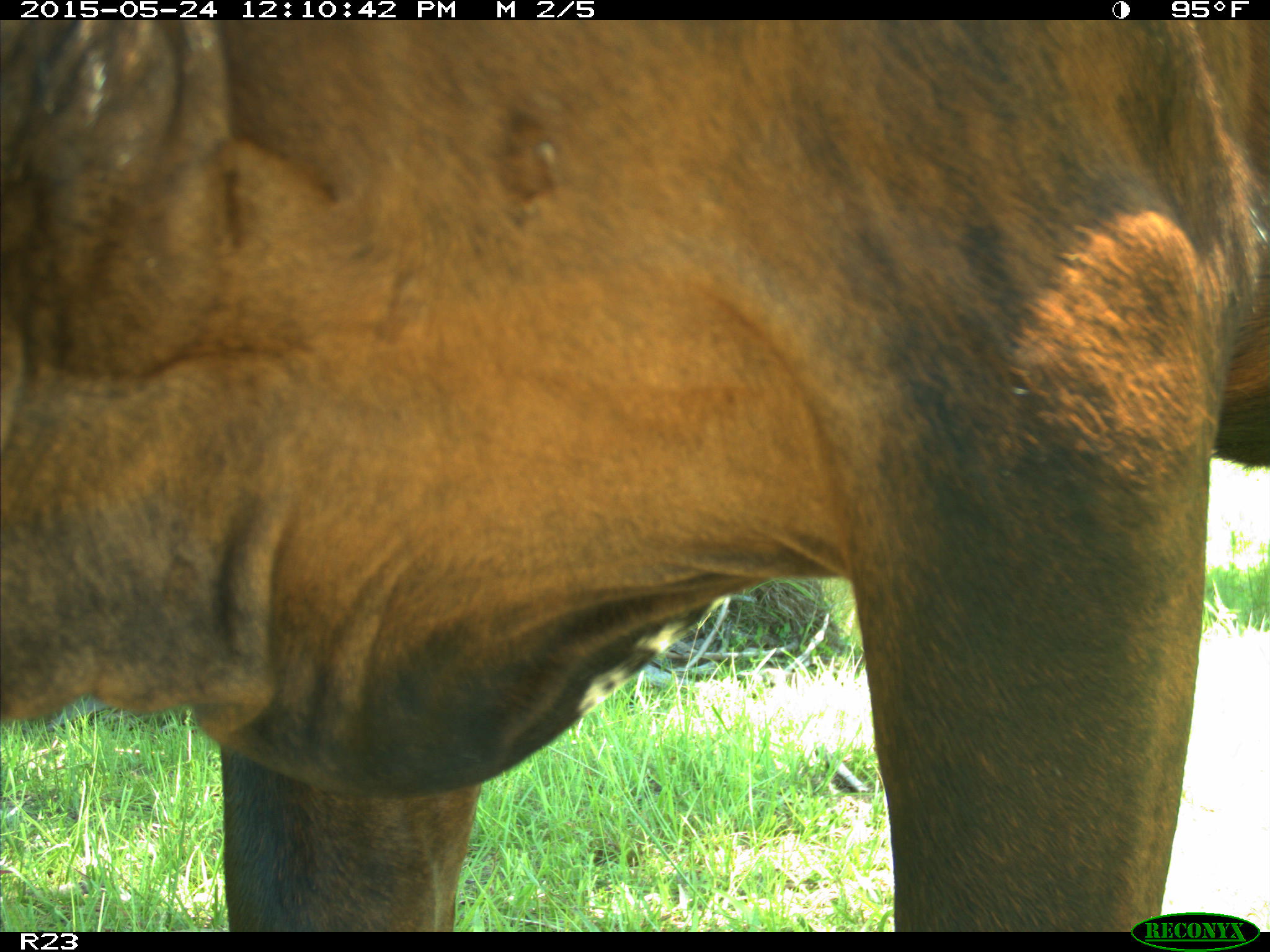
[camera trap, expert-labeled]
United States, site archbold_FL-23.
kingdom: Animalia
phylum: Chordata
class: Mammalia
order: Artiodactyla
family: Bovidae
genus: Bos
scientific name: Bos taurus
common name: domestic cow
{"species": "Bos taurus (domestic cow)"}